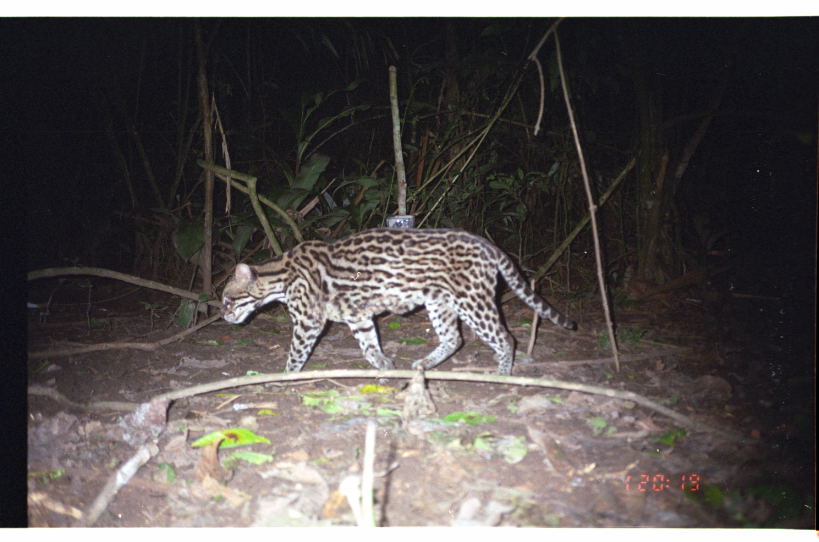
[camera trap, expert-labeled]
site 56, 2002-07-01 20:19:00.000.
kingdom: Animalia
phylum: Chordata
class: Mammalia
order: Carnivora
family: Felidae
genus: Leopardus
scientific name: Leopardus pardalis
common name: ocelot